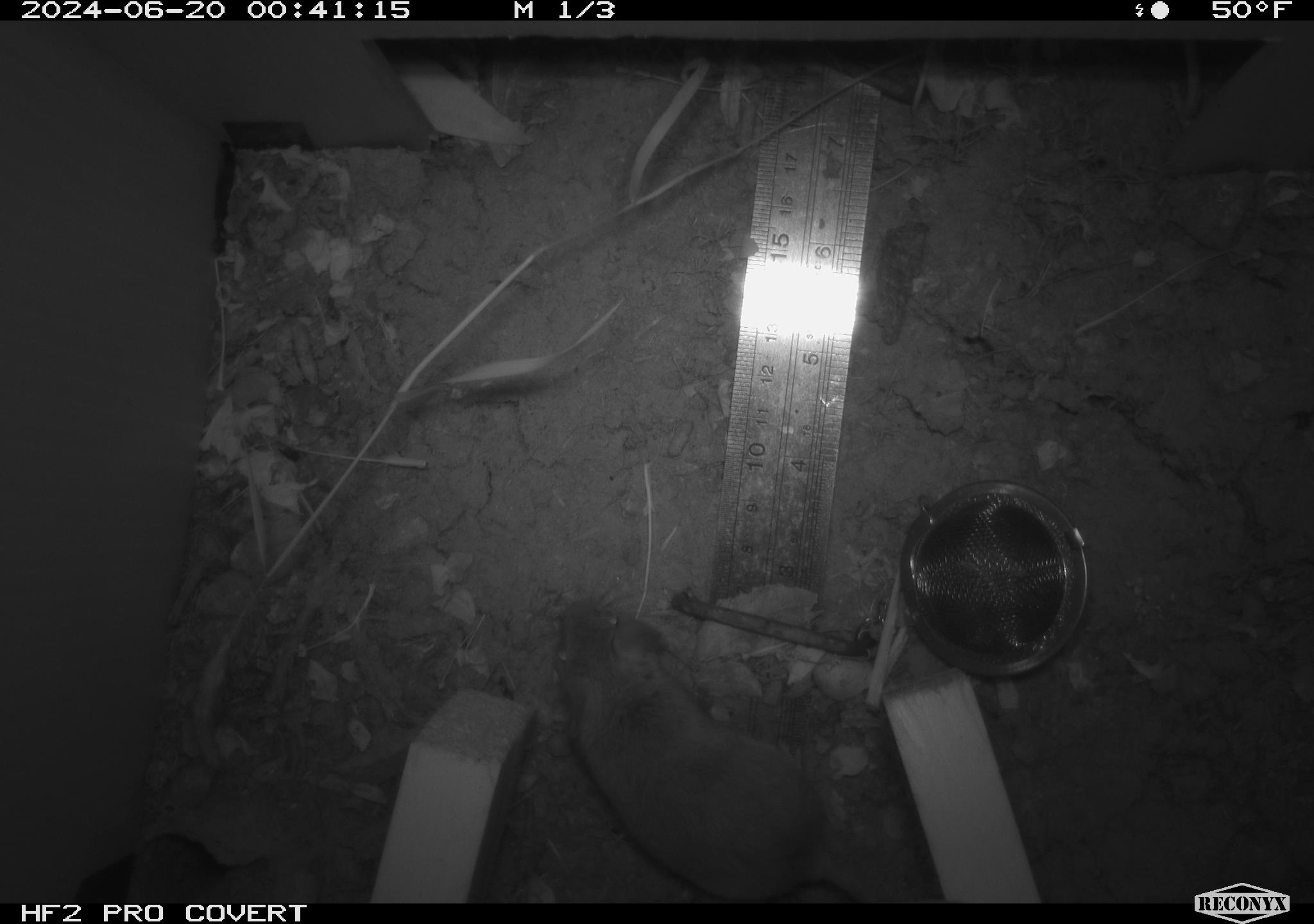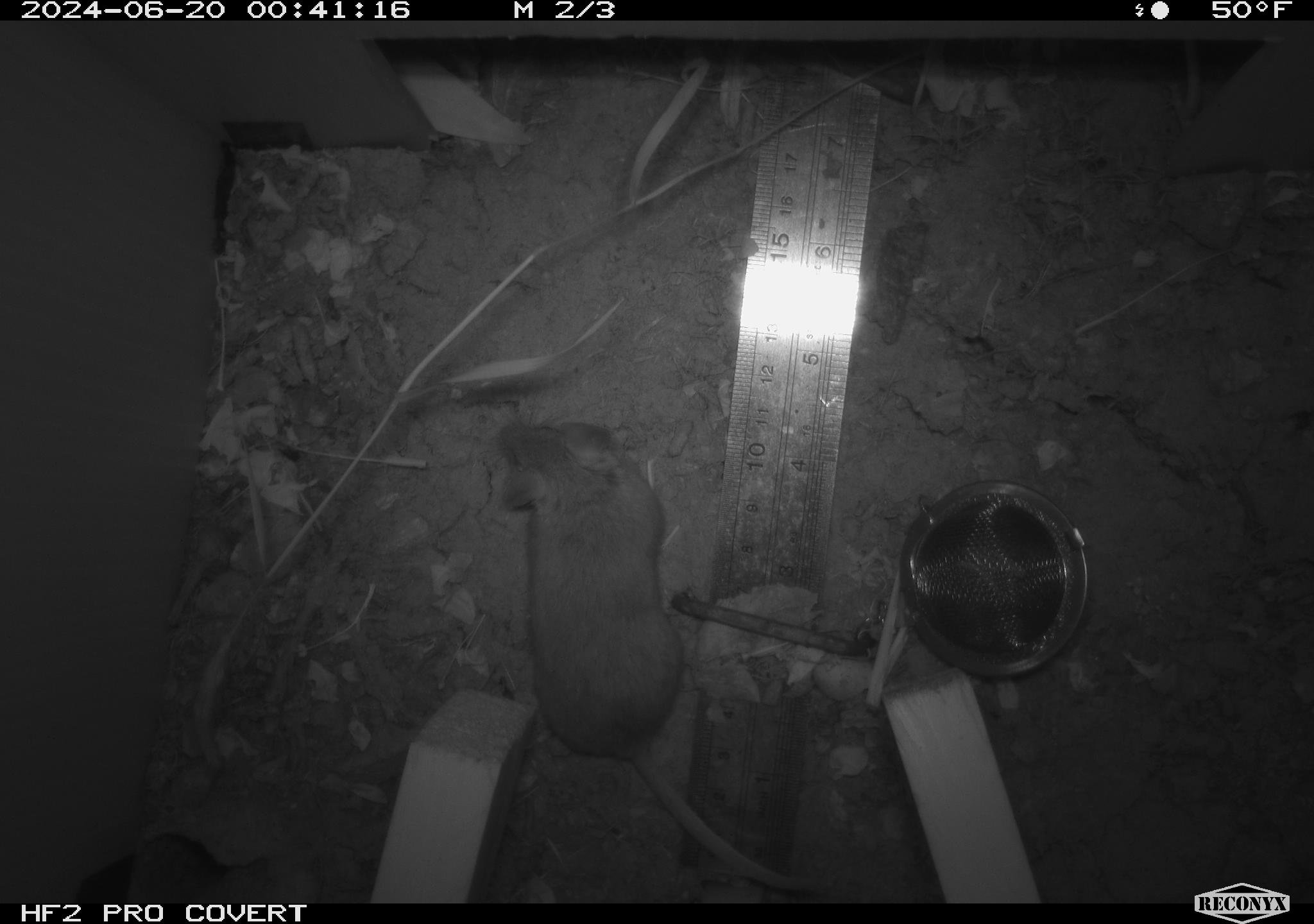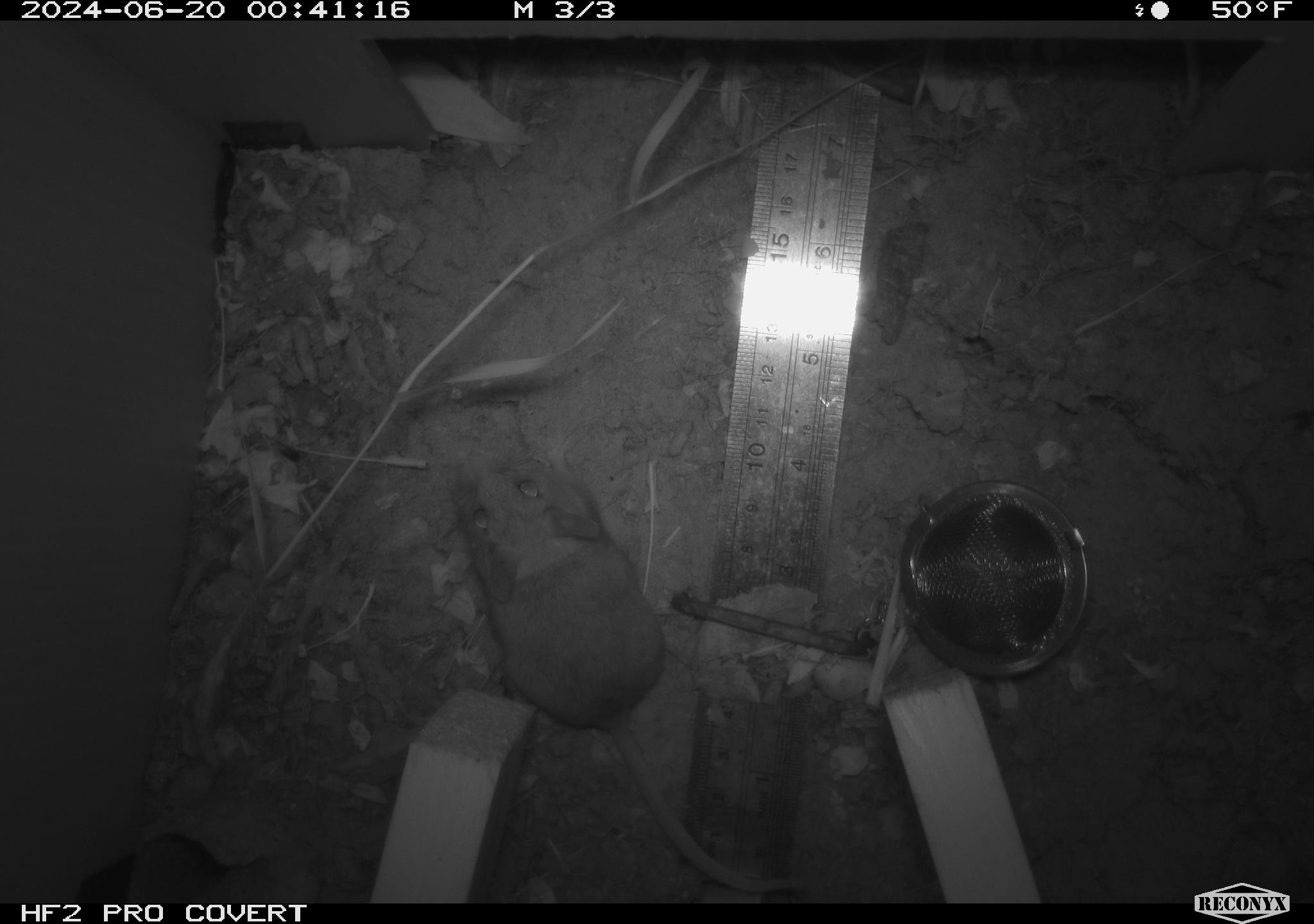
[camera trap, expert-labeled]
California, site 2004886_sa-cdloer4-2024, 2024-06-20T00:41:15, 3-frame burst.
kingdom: Animalia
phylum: Chordata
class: Mammalia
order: Rodentia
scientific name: Rodentia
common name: rodent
Rodent (Rodentia).